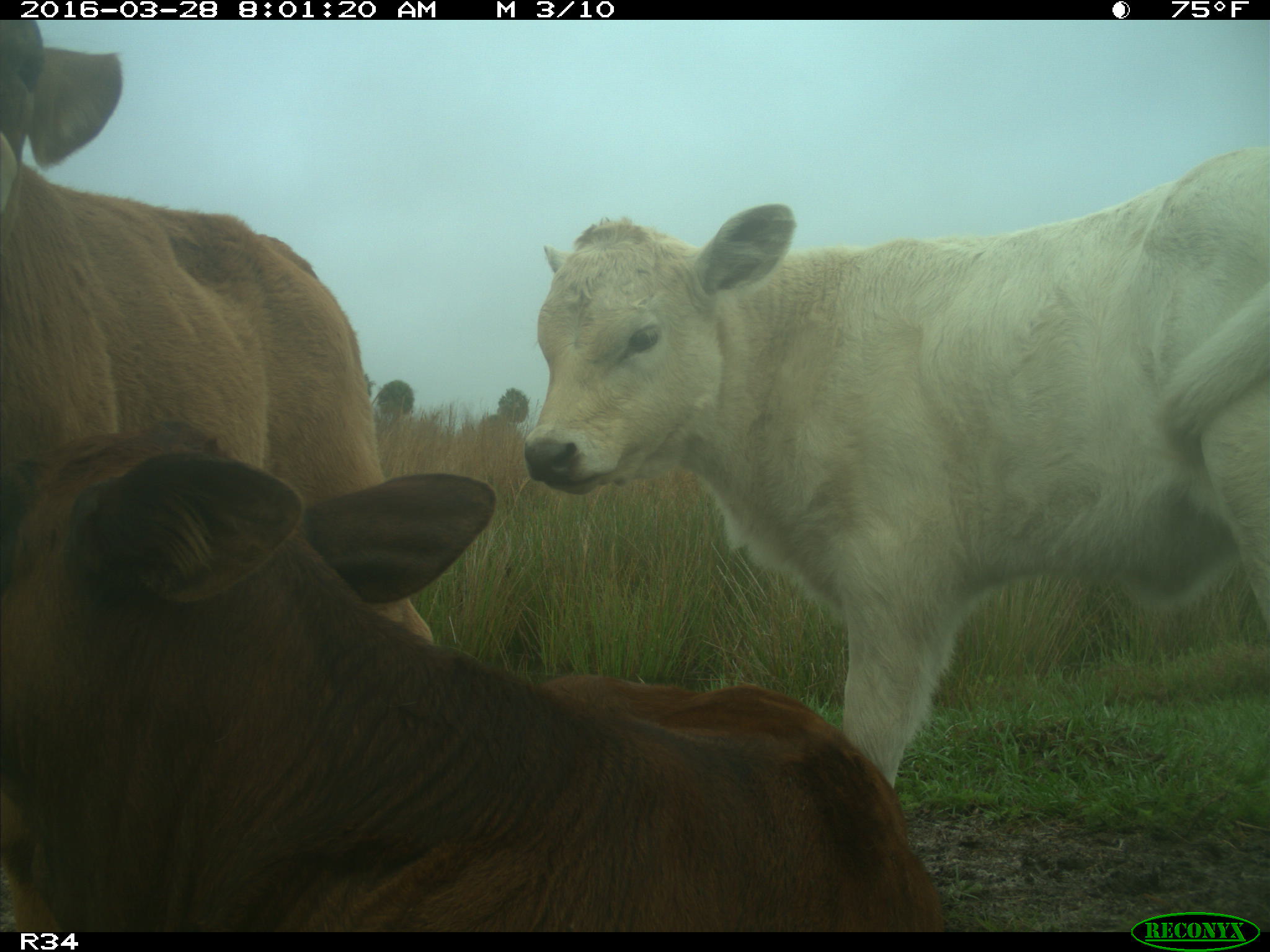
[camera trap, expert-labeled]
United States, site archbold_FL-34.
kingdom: Animalia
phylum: Chordata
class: Mammalia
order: Artiodactyla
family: Bovidae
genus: Bos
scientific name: Bos taurus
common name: domestic cow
Bos taurus (domestic cow).